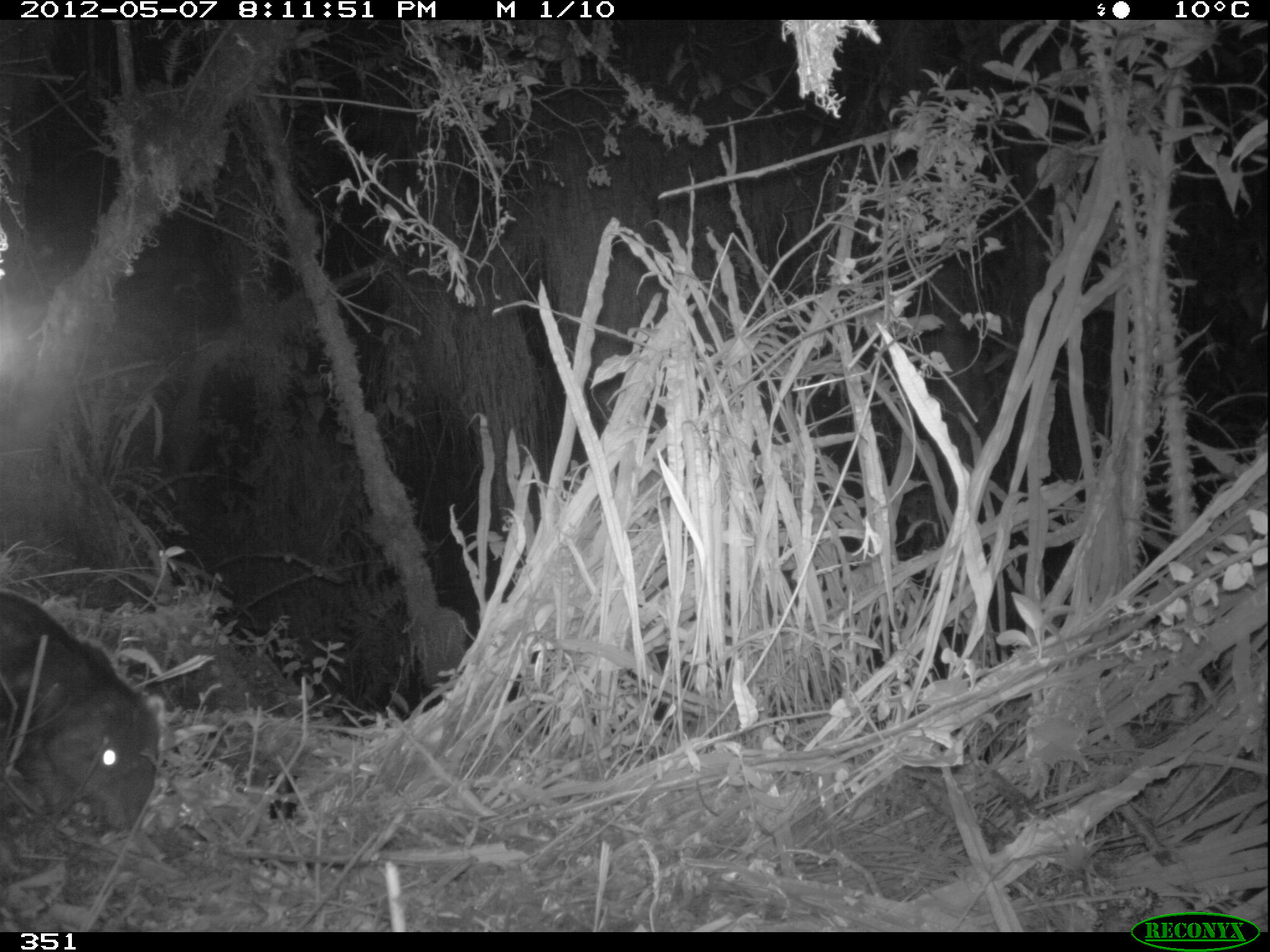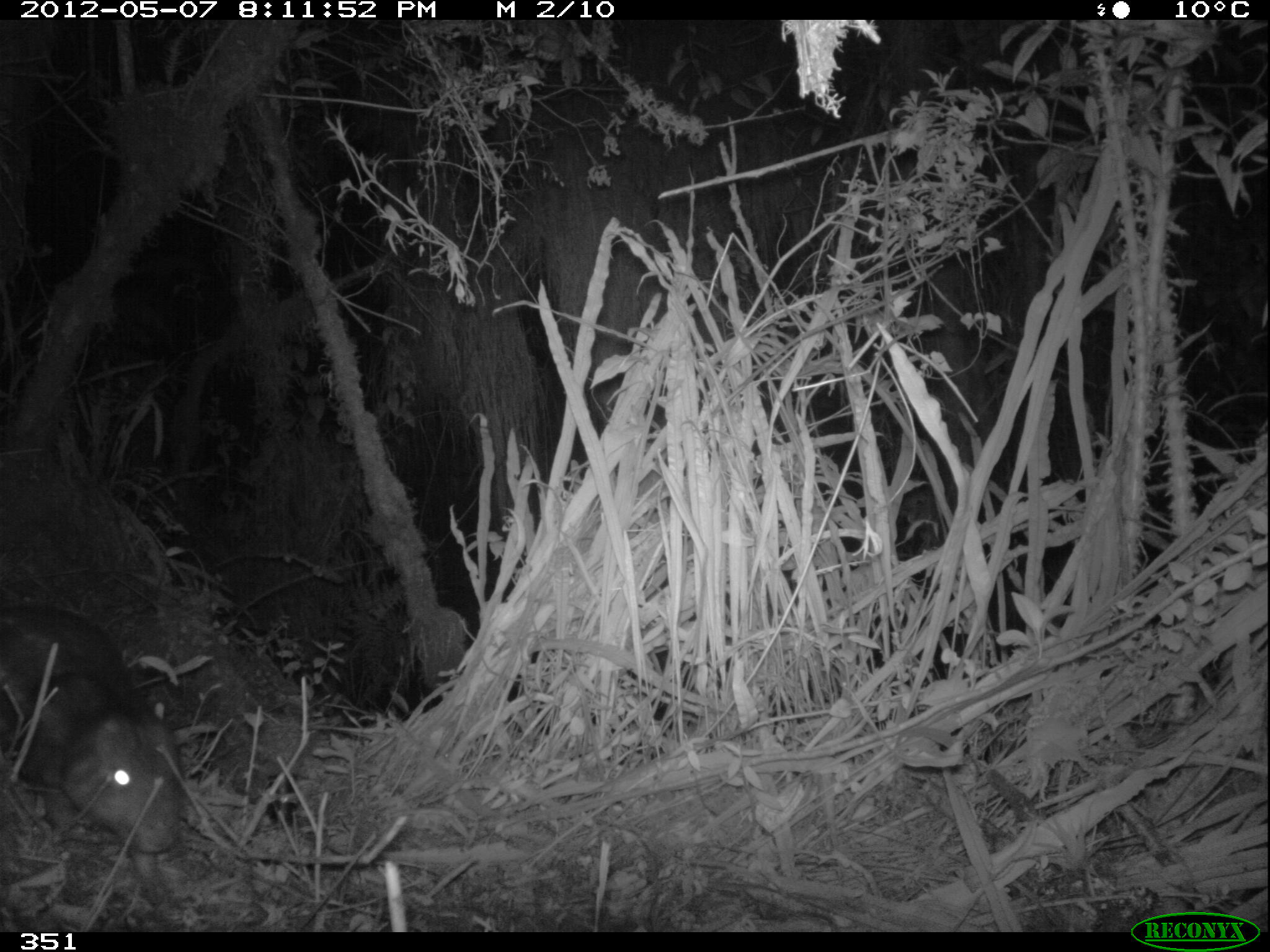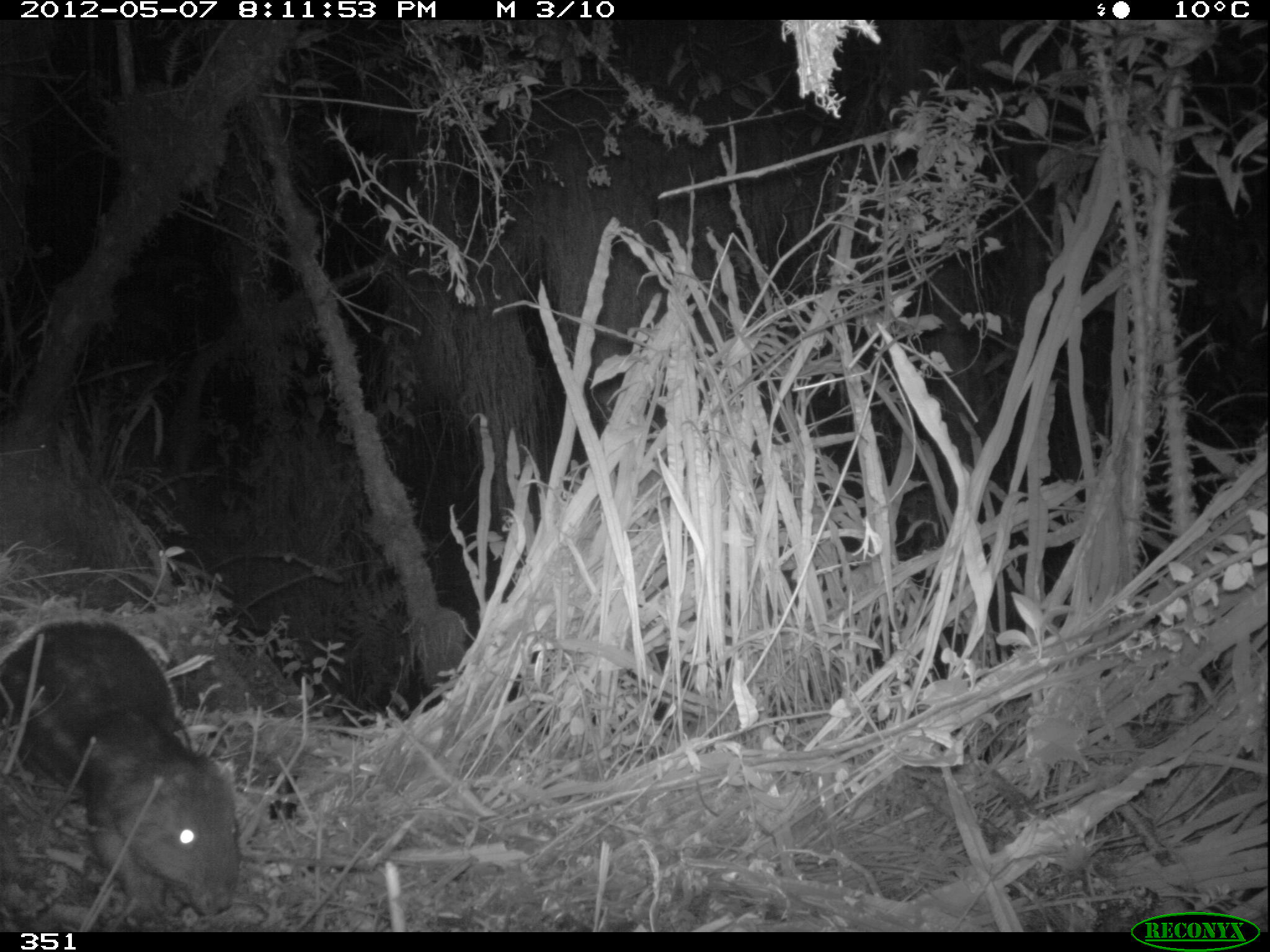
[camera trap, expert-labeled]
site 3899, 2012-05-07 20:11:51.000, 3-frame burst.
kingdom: Animalia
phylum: Chordata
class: Mammalia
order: Rodentia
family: Cuniculidae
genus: Cuniculus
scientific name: Cuniculus taczanowskii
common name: mountain paca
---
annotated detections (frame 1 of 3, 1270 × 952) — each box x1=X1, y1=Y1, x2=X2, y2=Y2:
cuniculus taczanowskii: x1=0, y1=574, x2=161, y2=835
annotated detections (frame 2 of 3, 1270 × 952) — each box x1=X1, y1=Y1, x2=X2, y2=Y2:
cuniculus taczanowskii: x1=0, y1=599, x2=184, y2=857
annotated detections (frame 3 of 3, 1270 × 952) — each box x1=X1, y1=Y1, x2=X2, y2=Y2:
cuniculus taczanowskii: x1=0, y1=619, x2=238, y2=920